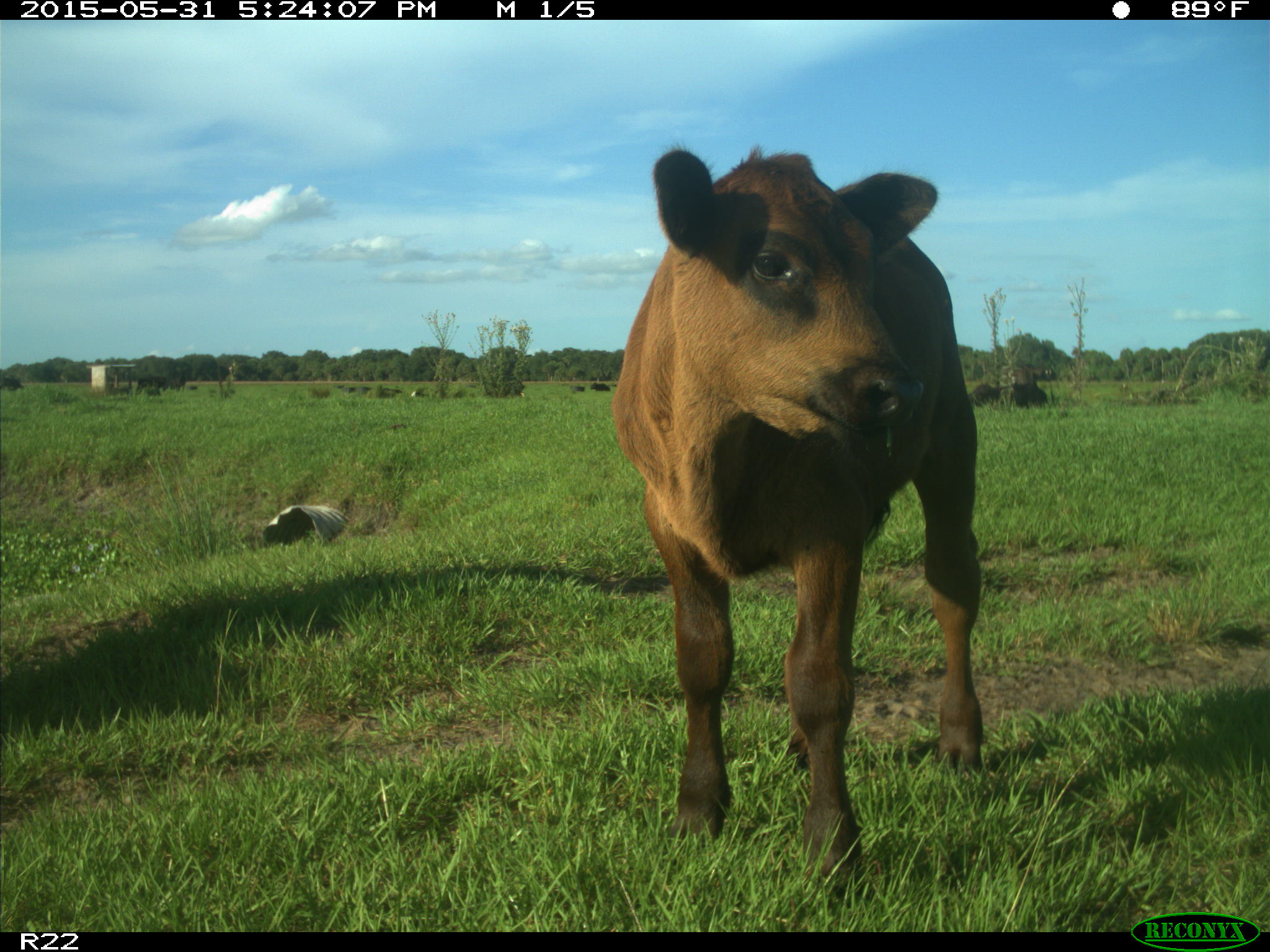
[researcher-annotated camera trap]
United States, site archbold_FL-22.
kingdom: Animalia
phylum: Chordata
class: Mammalia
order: Artiodactyla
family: Bovidae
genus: Bos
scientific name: Bos taurus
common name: domestic cow